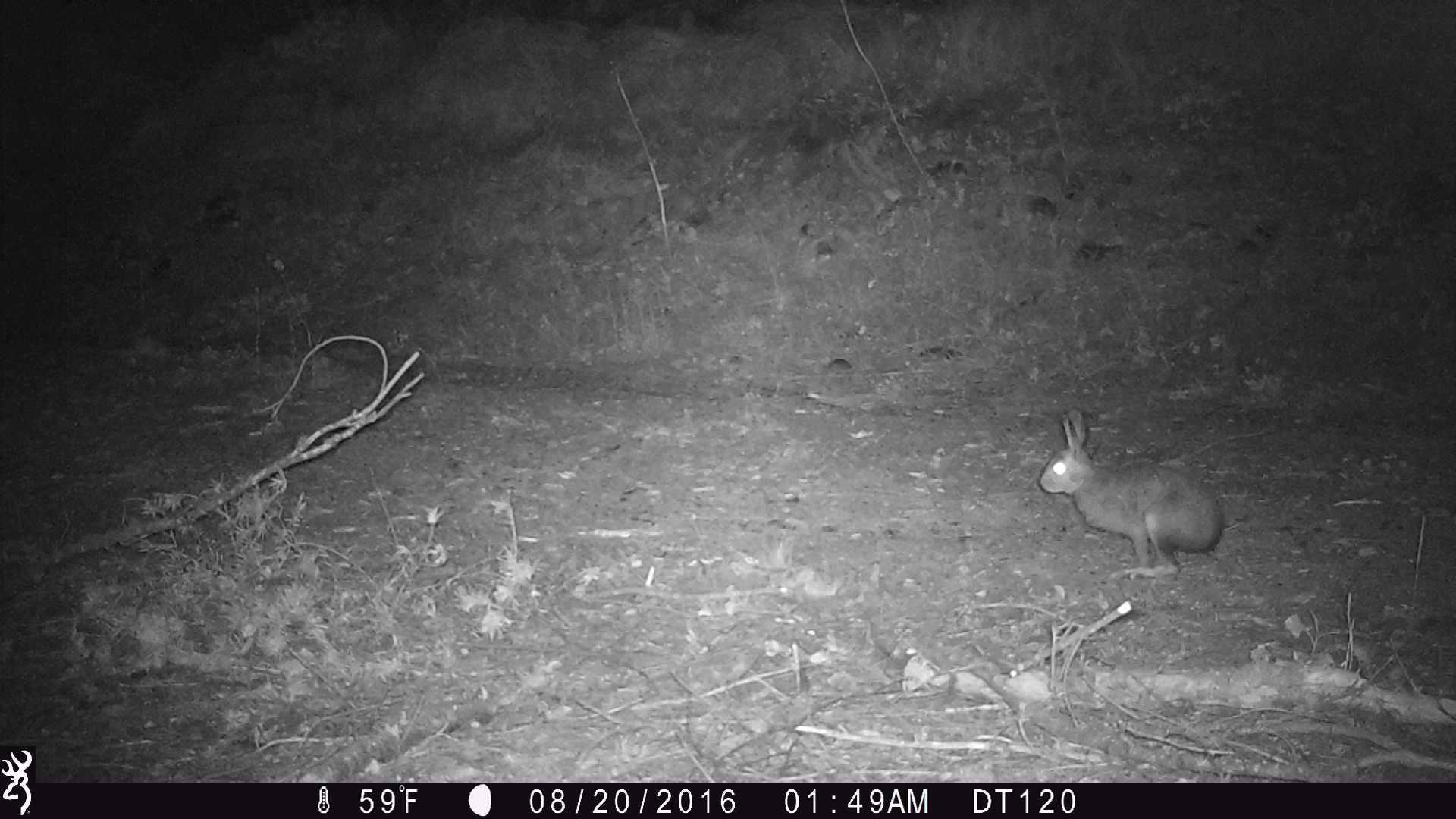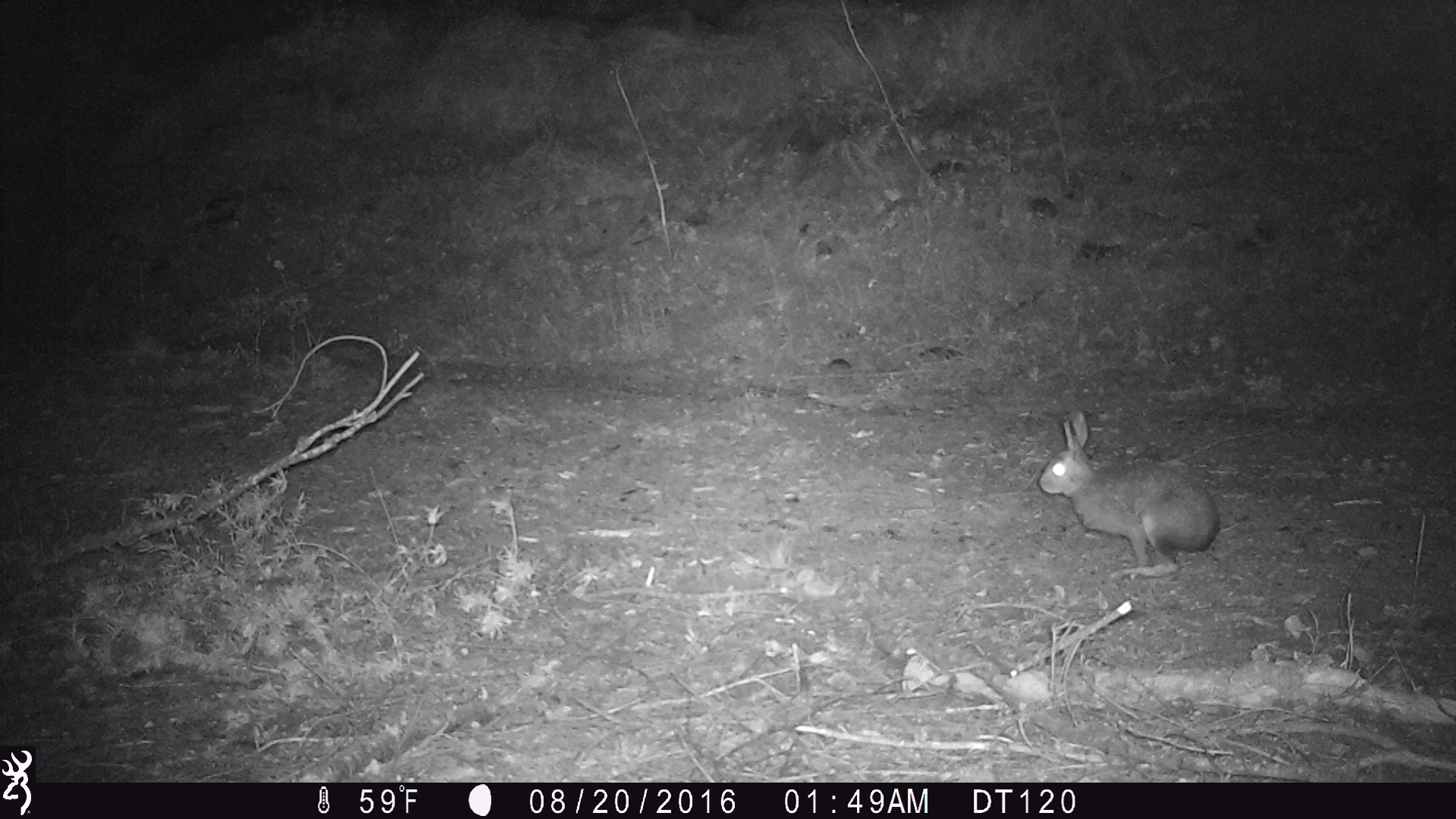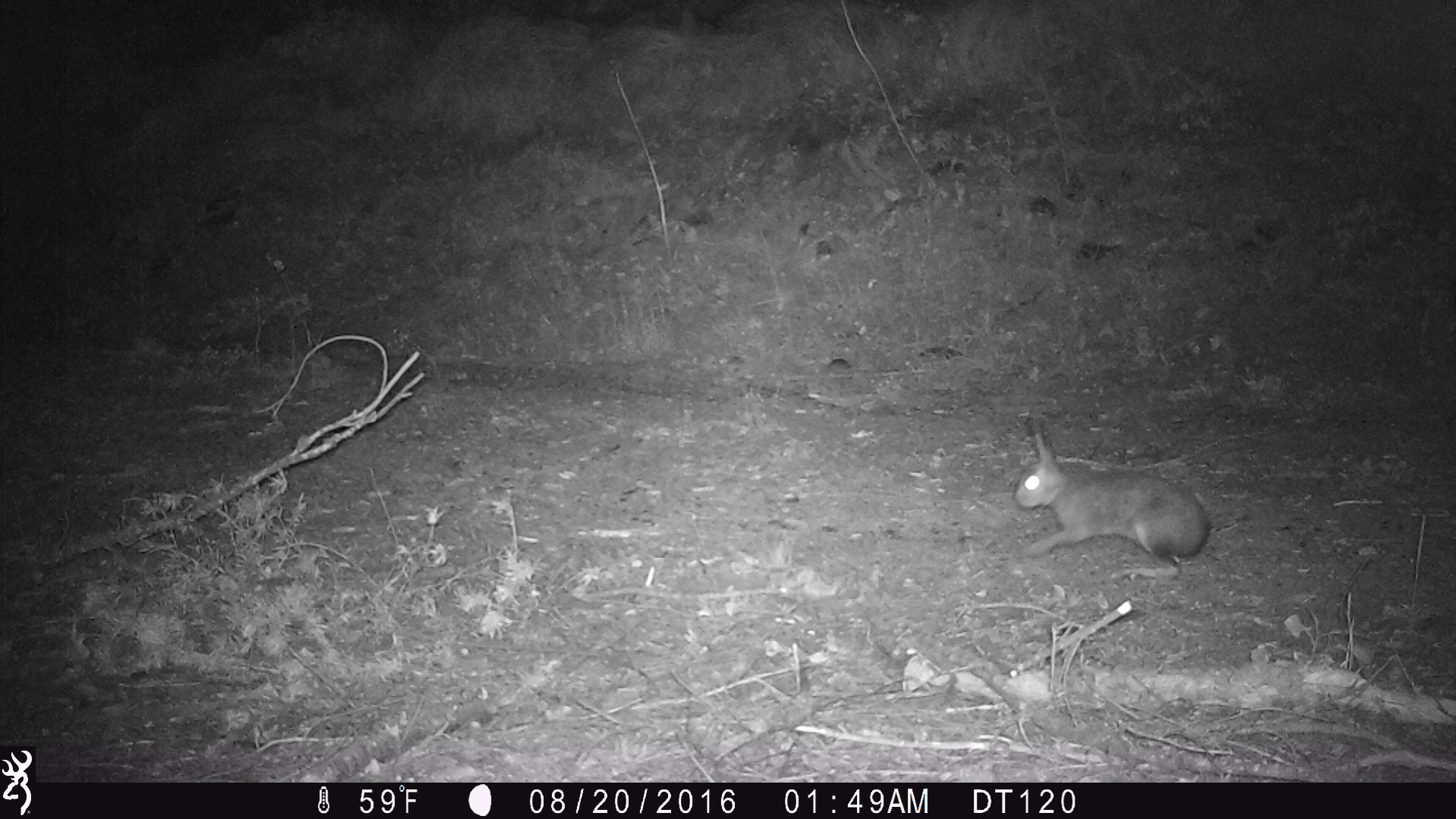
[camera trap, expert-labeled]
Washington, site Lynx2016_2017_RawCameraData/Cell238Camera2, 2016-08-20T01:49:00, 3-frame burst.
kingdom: Animalia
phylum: Chordata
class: Mammalia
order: Lagomorpha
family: Leporidae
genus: Lepus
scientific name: Lepus americanus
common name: snowshoe hare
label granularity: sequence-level